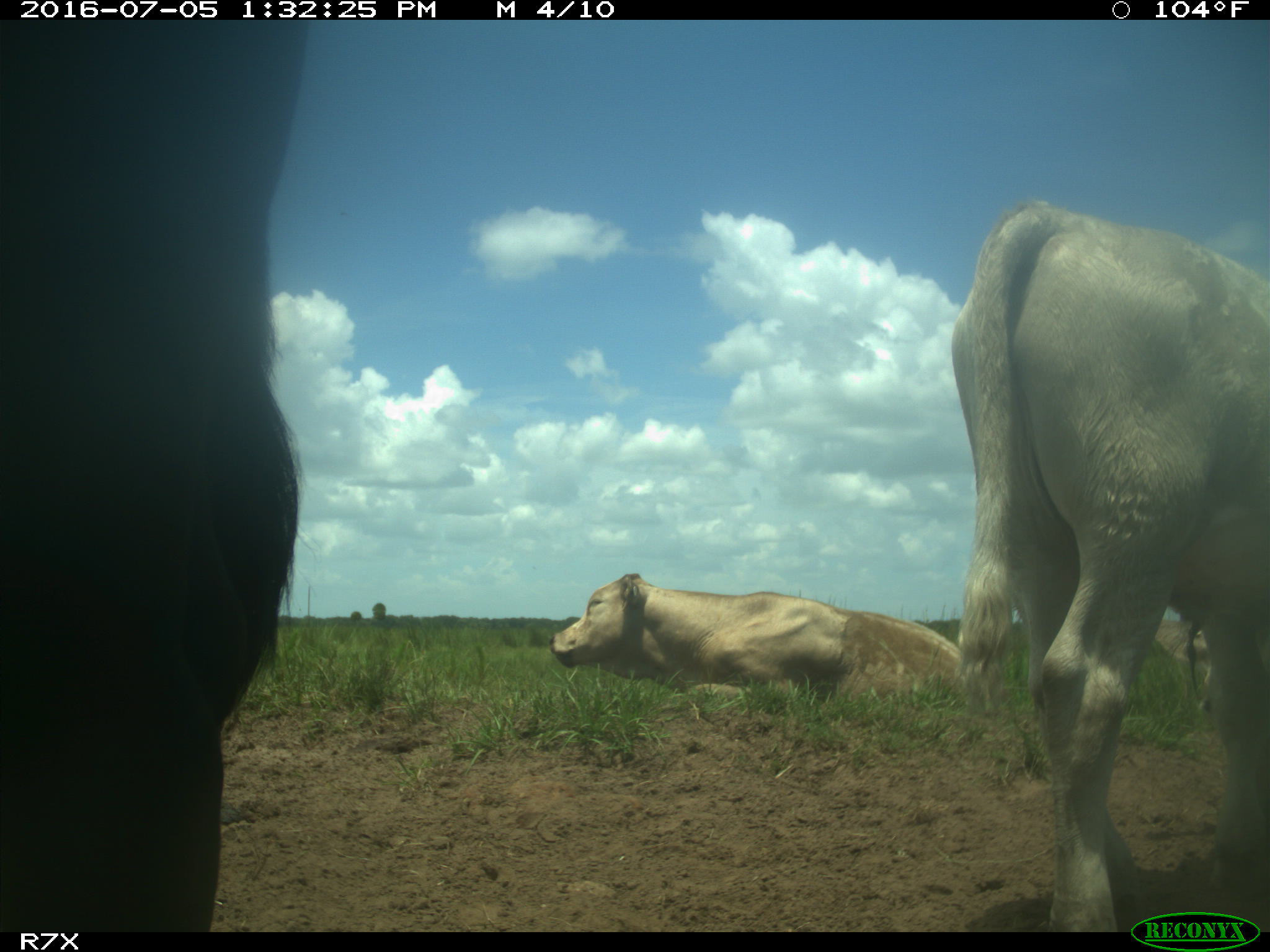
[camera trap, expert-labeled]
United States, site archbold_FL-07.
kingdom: Animalia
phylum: Chordata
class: Mammalia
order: Artiodactyla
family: Bovidae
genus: Bos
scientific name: Bos taurus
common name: domestic cow